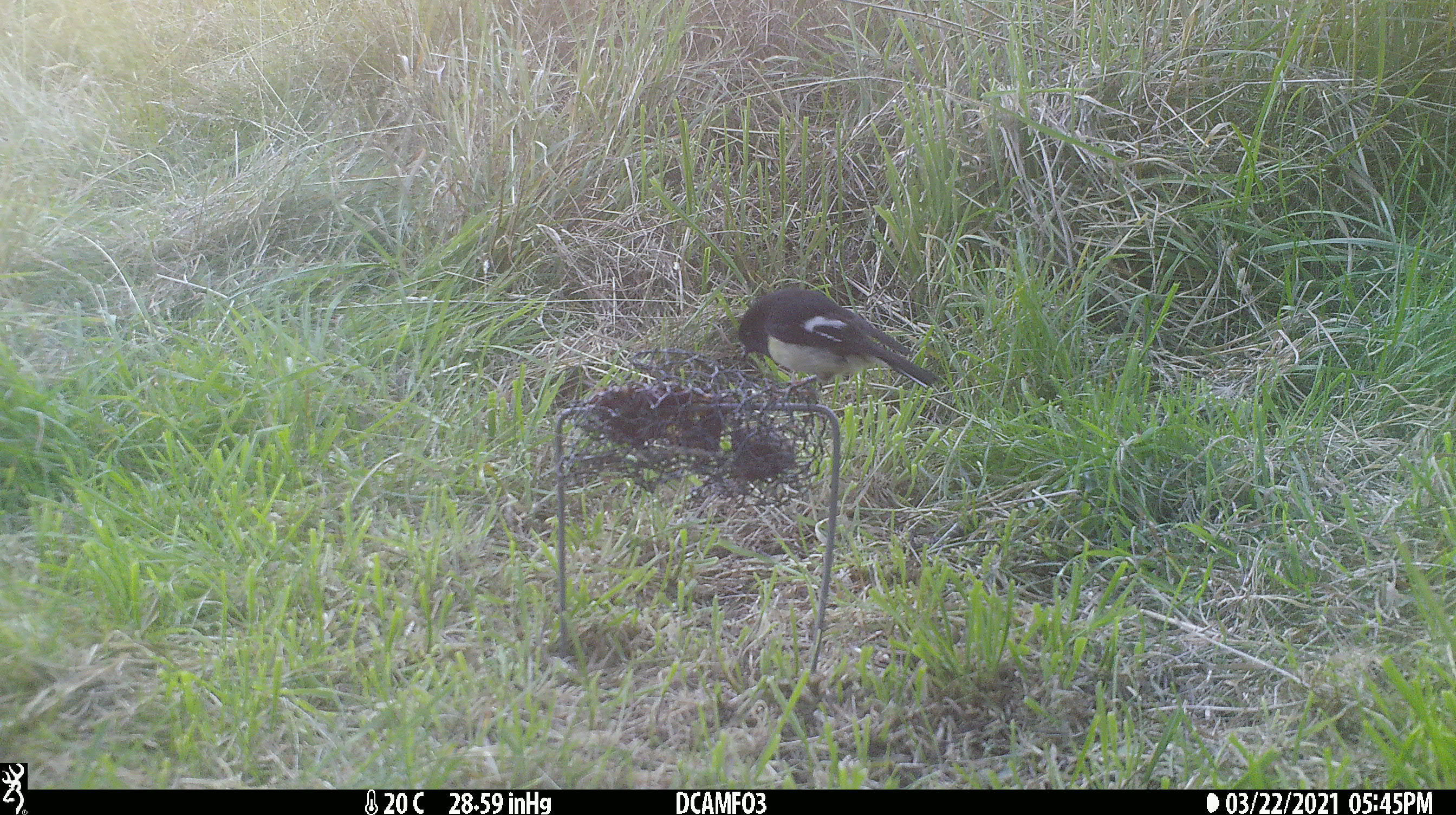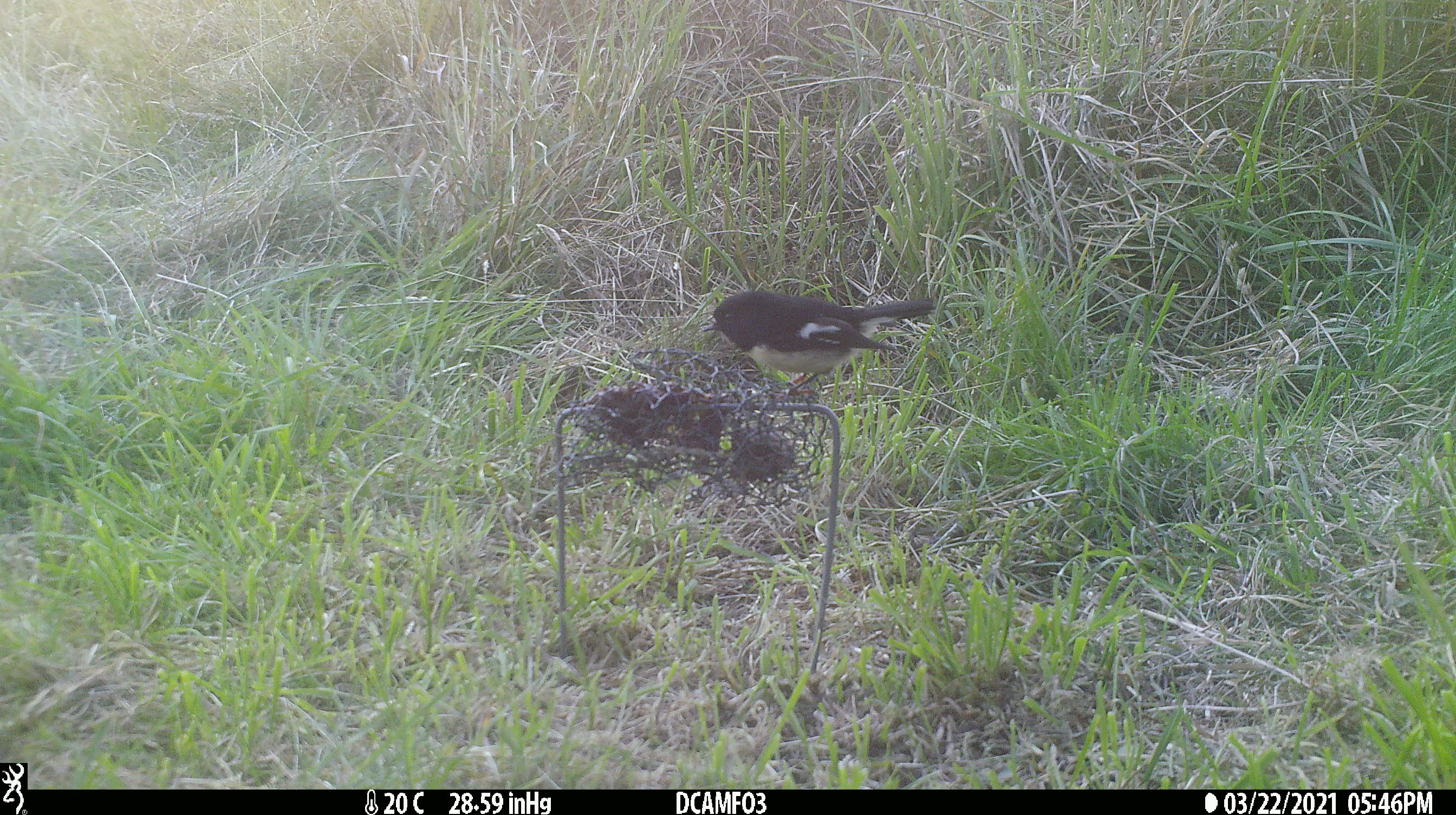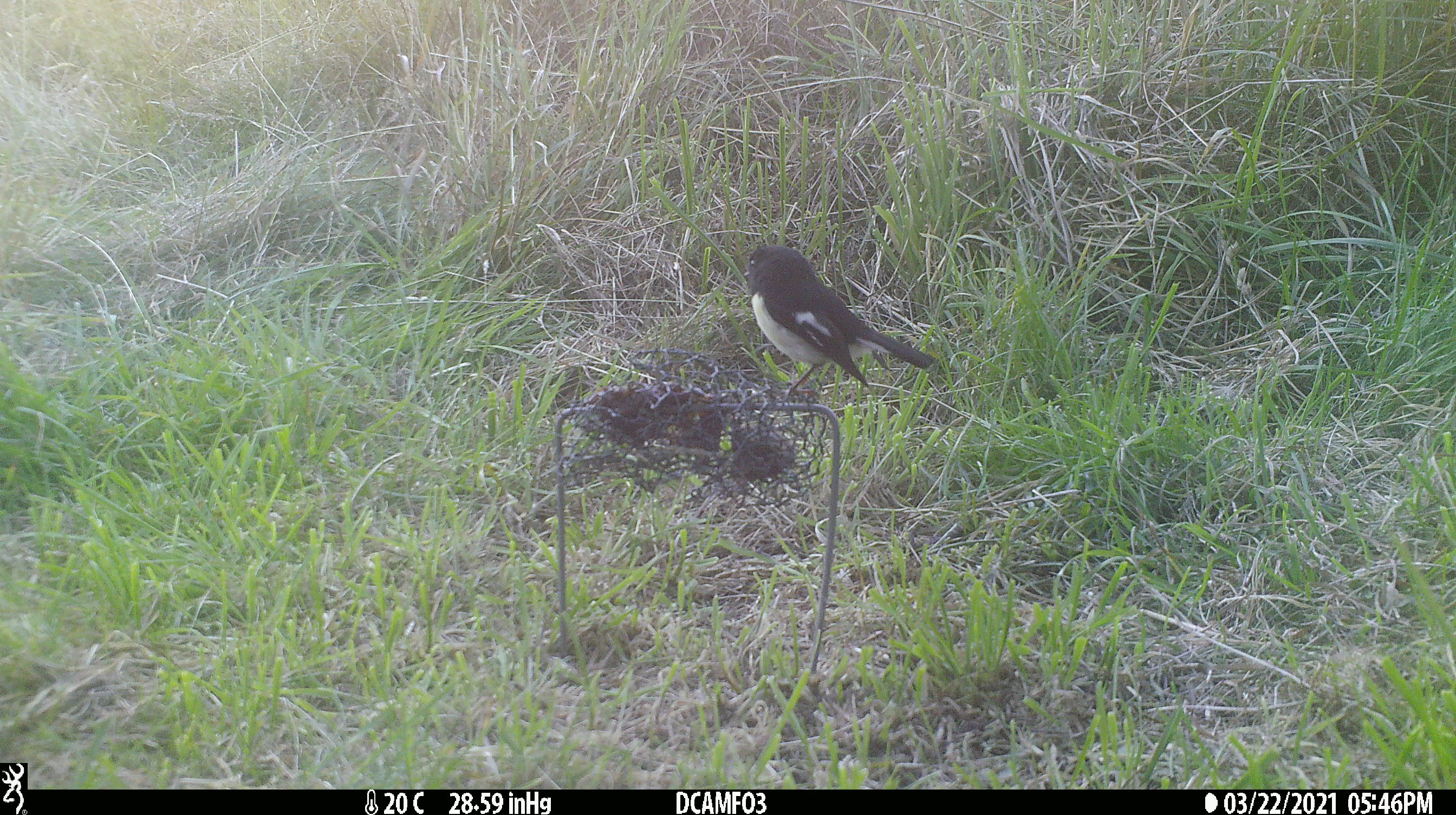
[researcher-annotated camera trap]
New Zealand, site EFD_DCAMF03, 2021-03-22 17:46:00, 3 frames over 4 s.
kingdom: Animalia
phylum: Chordata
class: Aves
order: Passeriformes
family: Petroicidae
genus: Petroica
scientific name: Petroica macrocephala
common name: tomtit